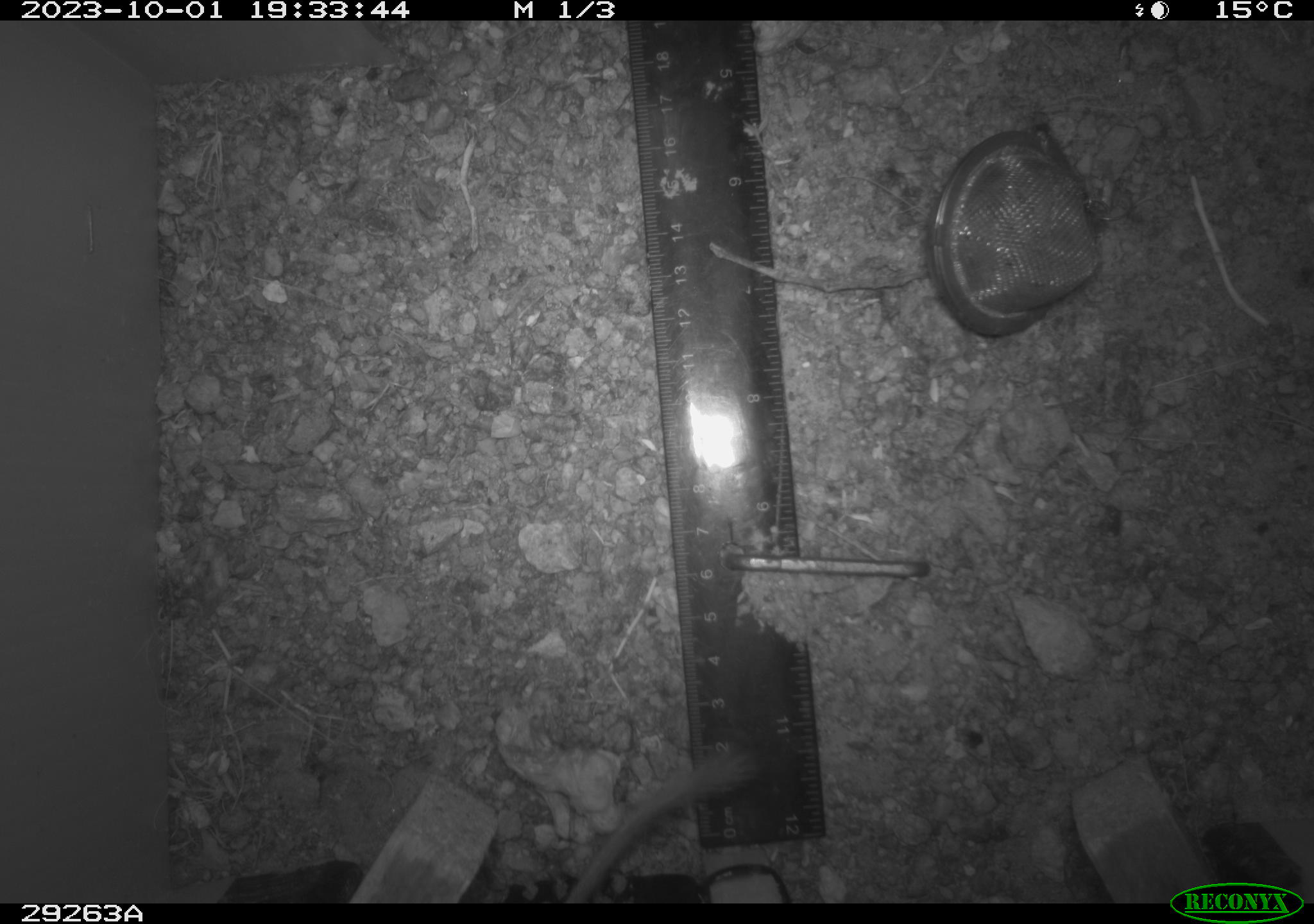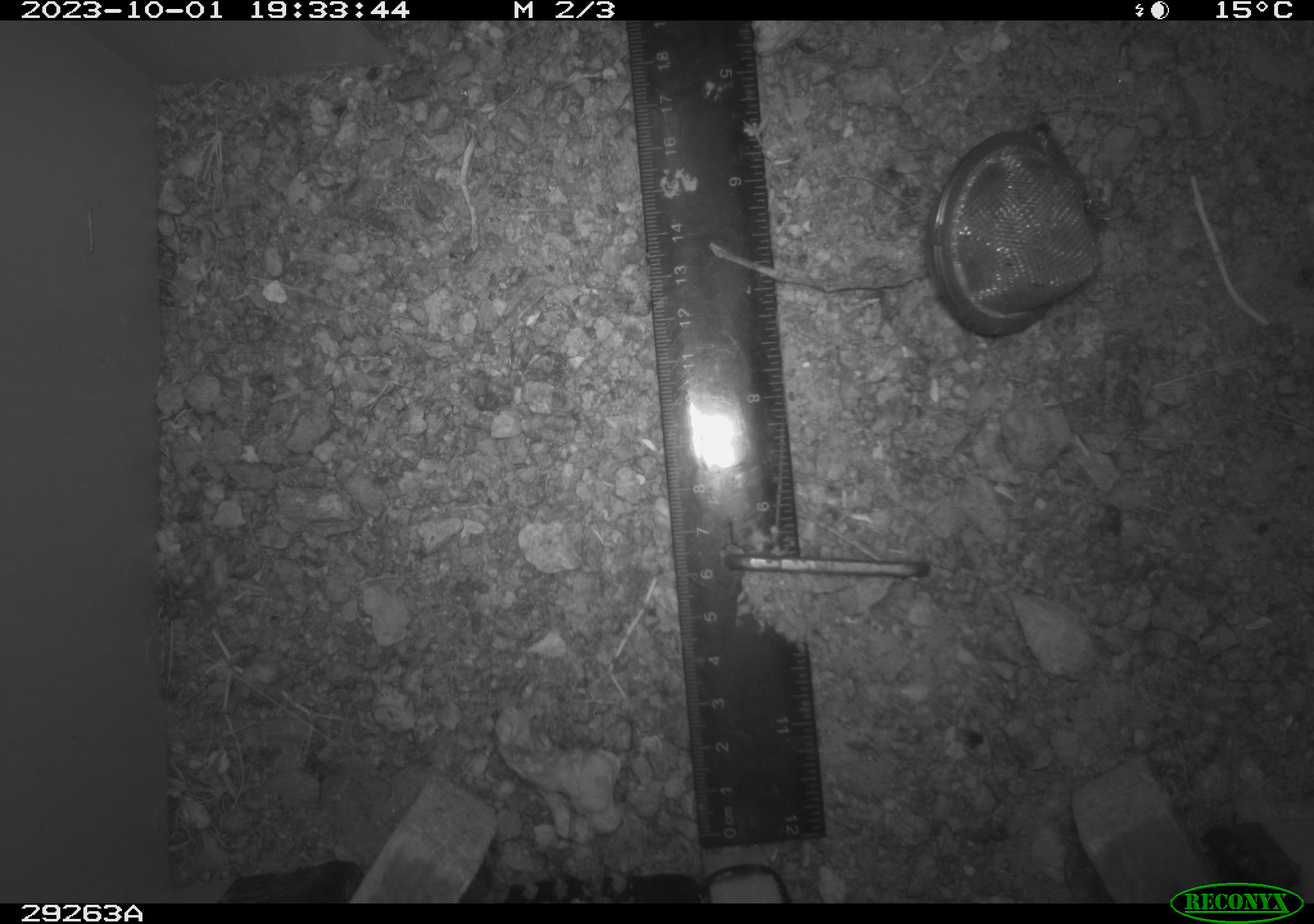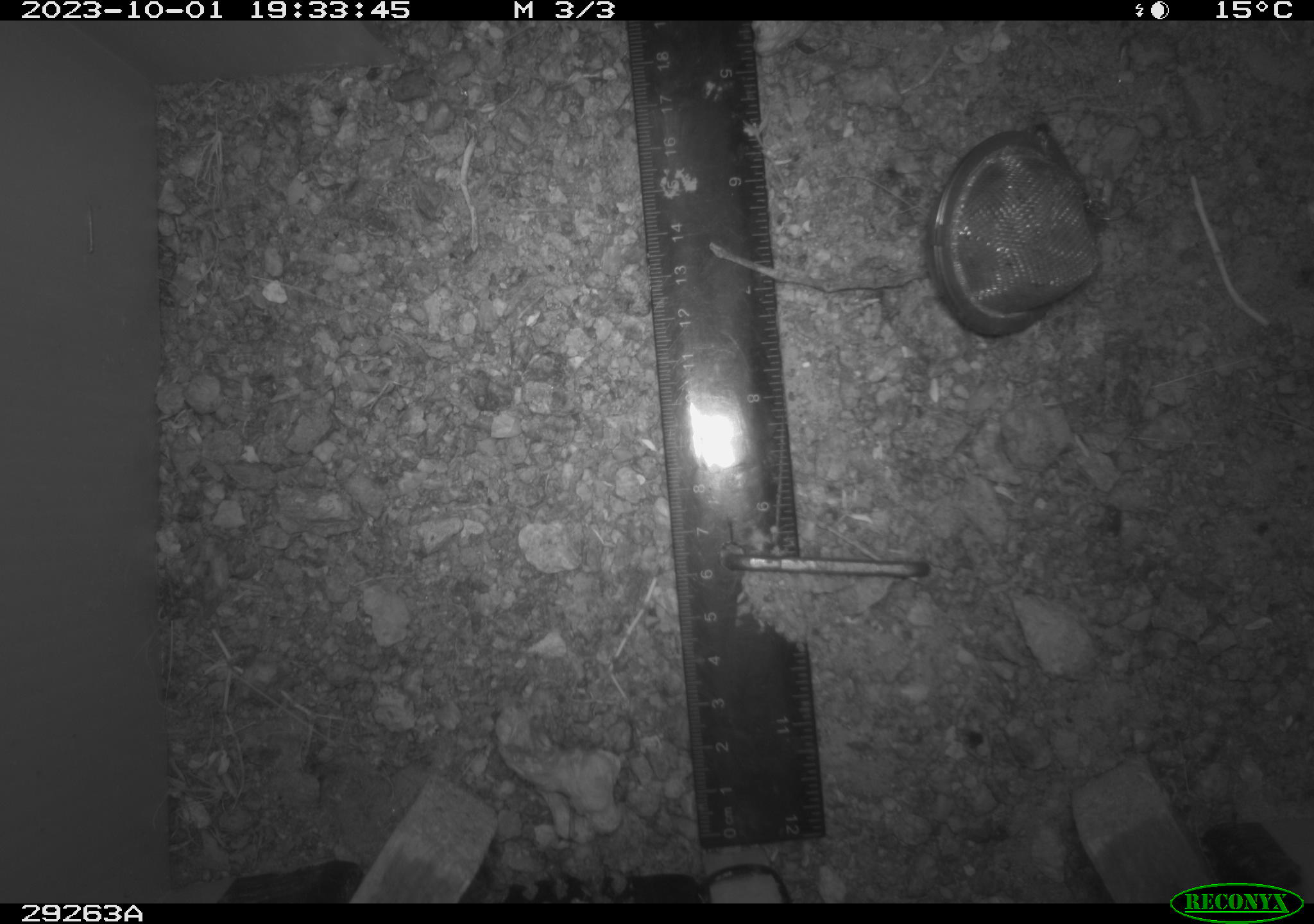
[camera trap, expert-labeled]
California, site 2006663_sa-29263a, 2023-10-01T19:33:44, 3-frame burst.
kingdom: Animalia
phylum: Chordata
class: Mammalia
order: Rodentia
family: Heteromyidae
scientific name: Heteromyidae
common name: kangaroo rats and pocket mice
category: heteromyidae family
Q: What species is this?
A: Heteromyidae family (kangaroo rats and pocket mice) (Heteromyidae).